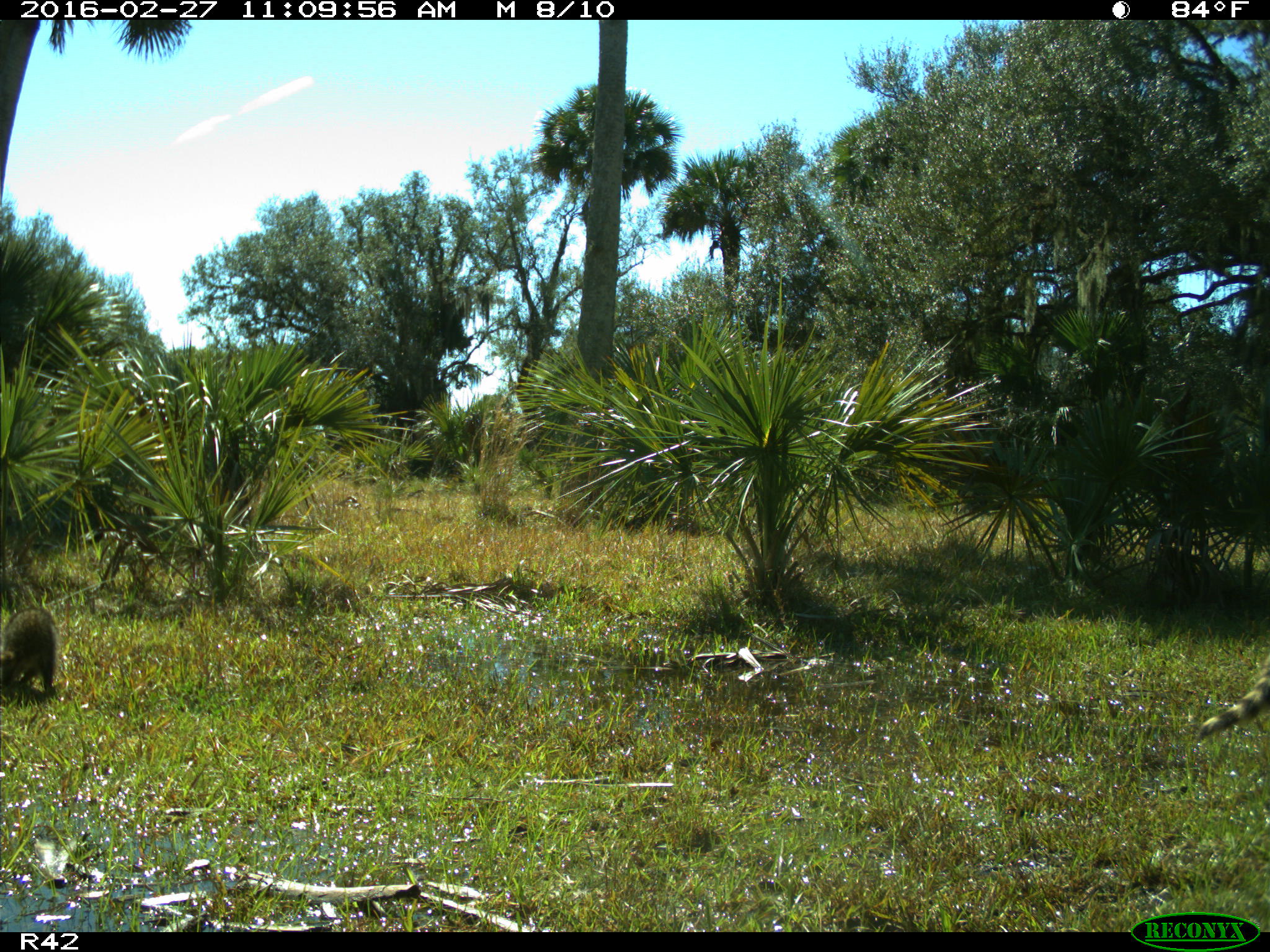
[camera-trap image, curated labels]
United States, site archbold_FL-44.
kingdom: Animalia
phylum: Chordata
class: Mammalia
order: Carnivora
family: Procyonidae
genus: Procyon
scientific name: Procyon lotor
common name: common raccoon